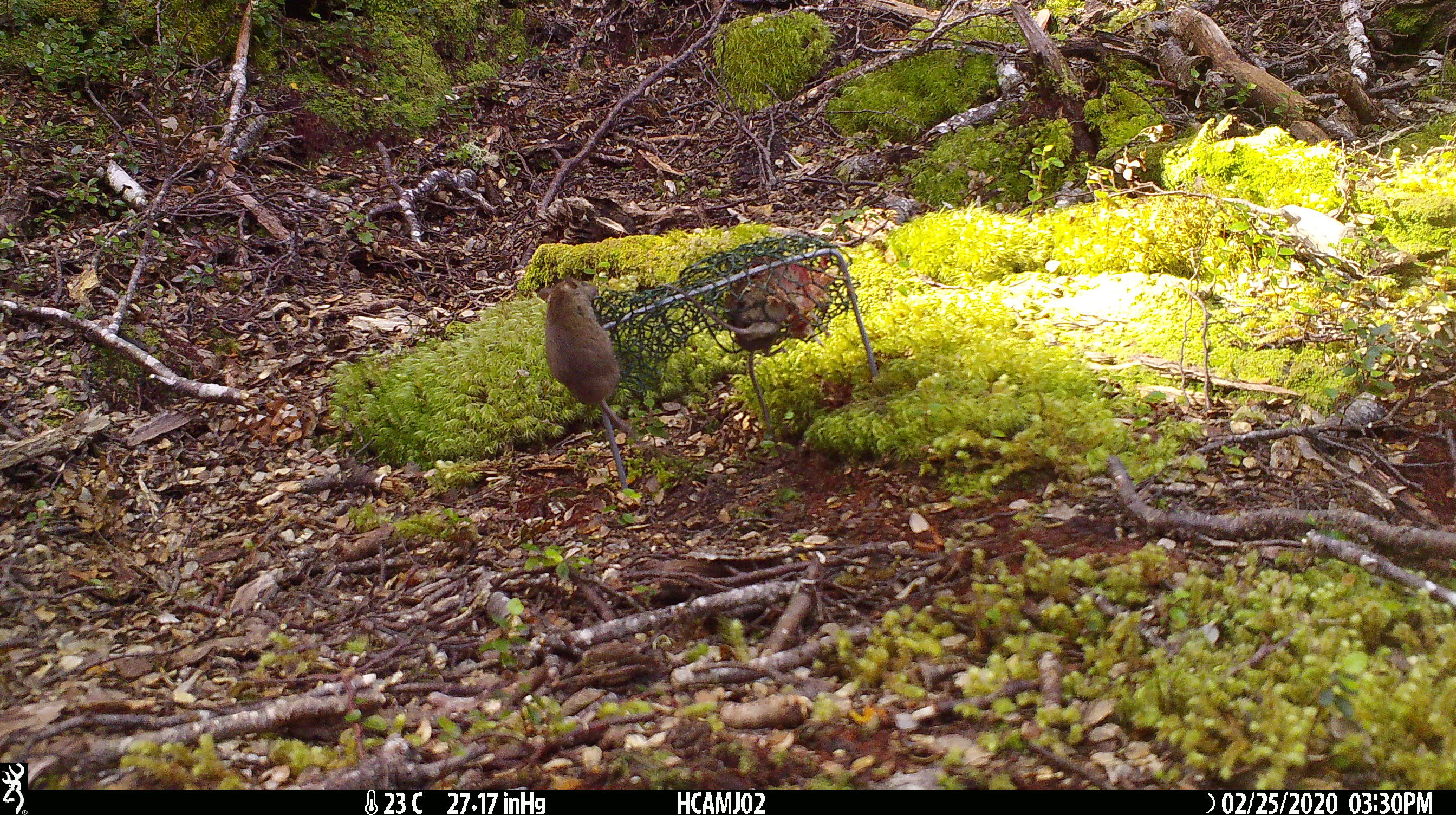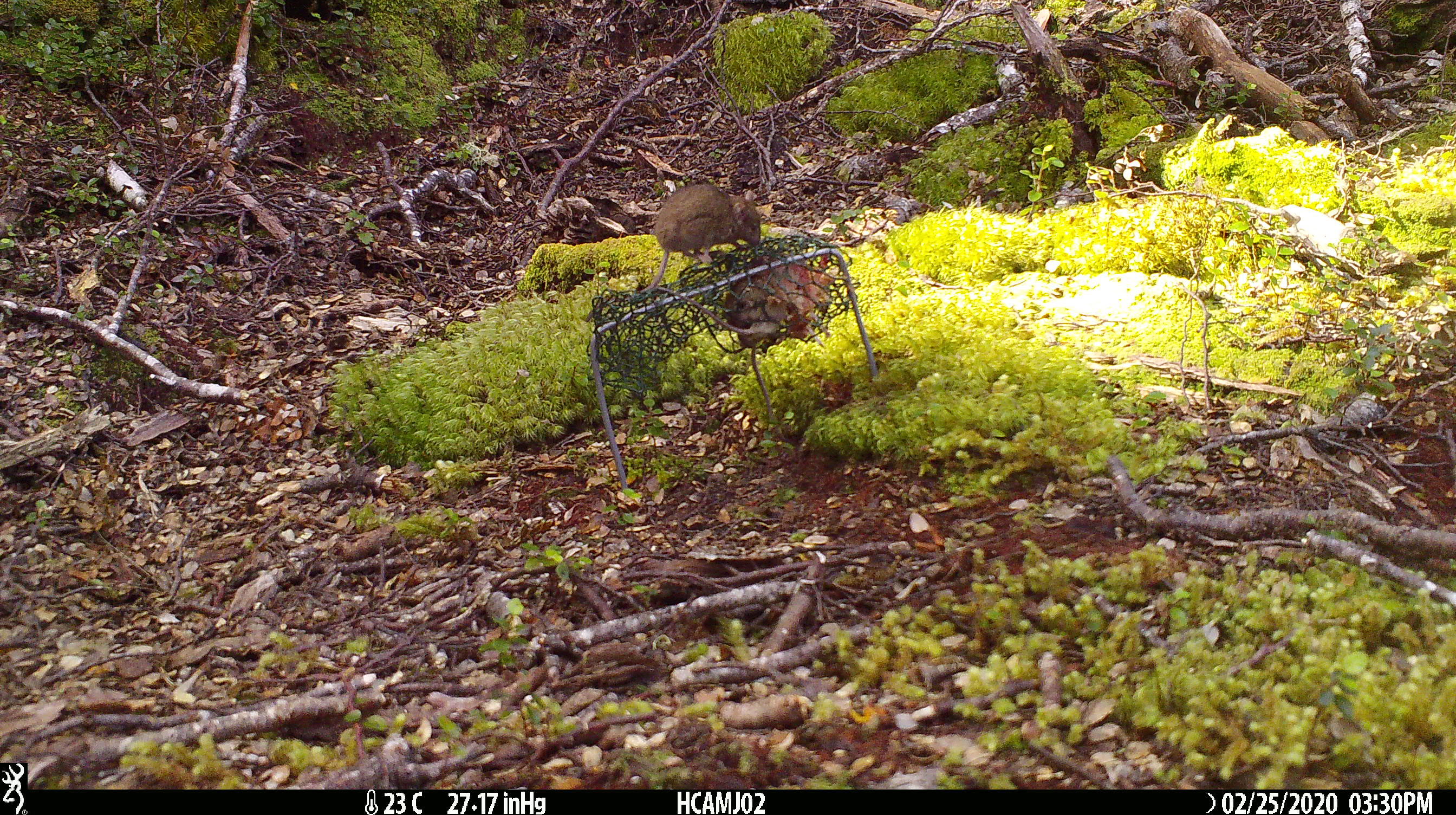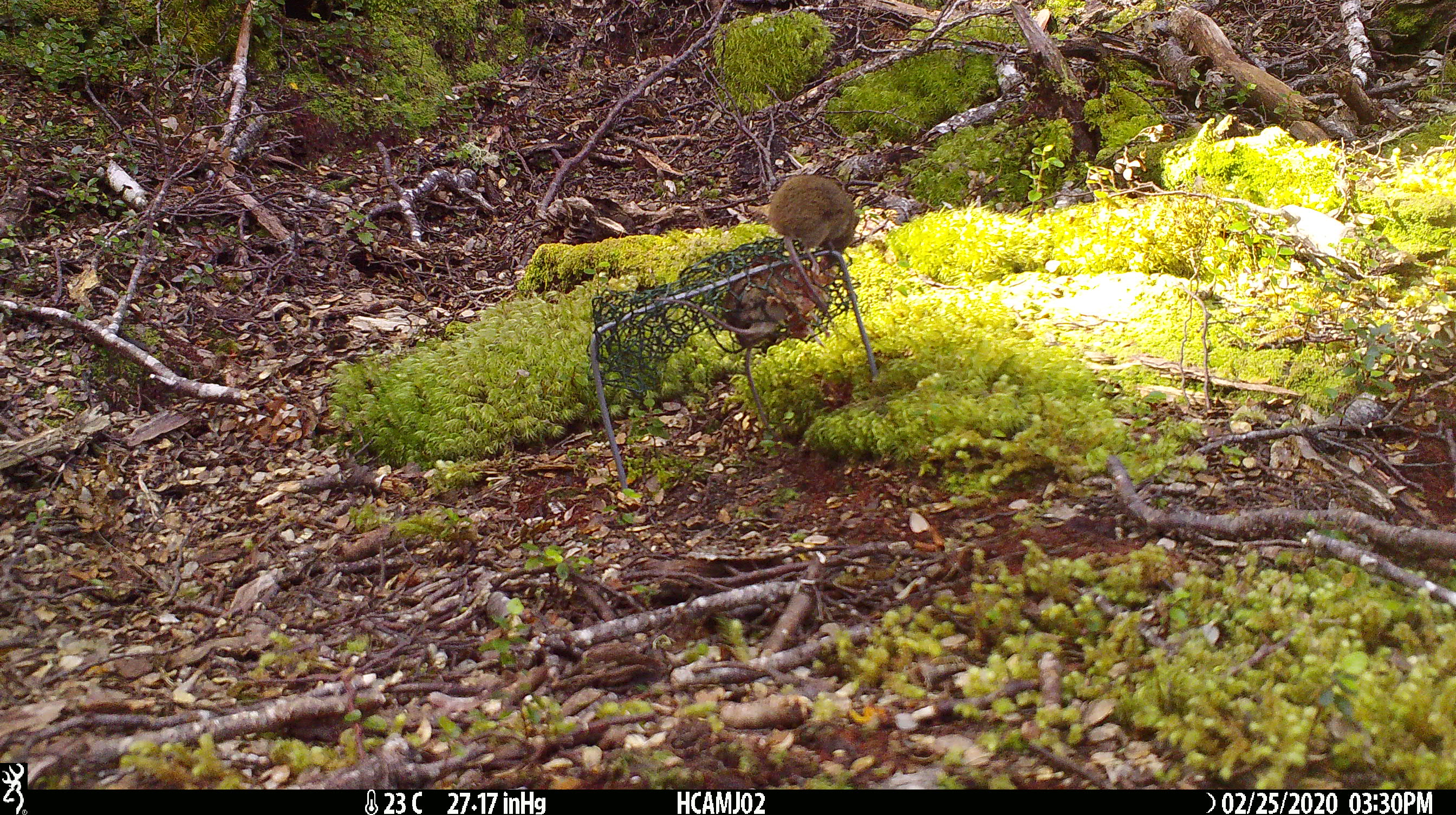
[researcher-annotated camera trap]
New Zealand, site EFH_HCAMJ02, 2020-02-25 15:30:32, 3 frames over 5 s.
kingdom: Animalia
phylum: Chordata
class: Mammalia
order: Rodentia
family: Muridae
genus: Mus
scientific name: Mus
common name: mouse